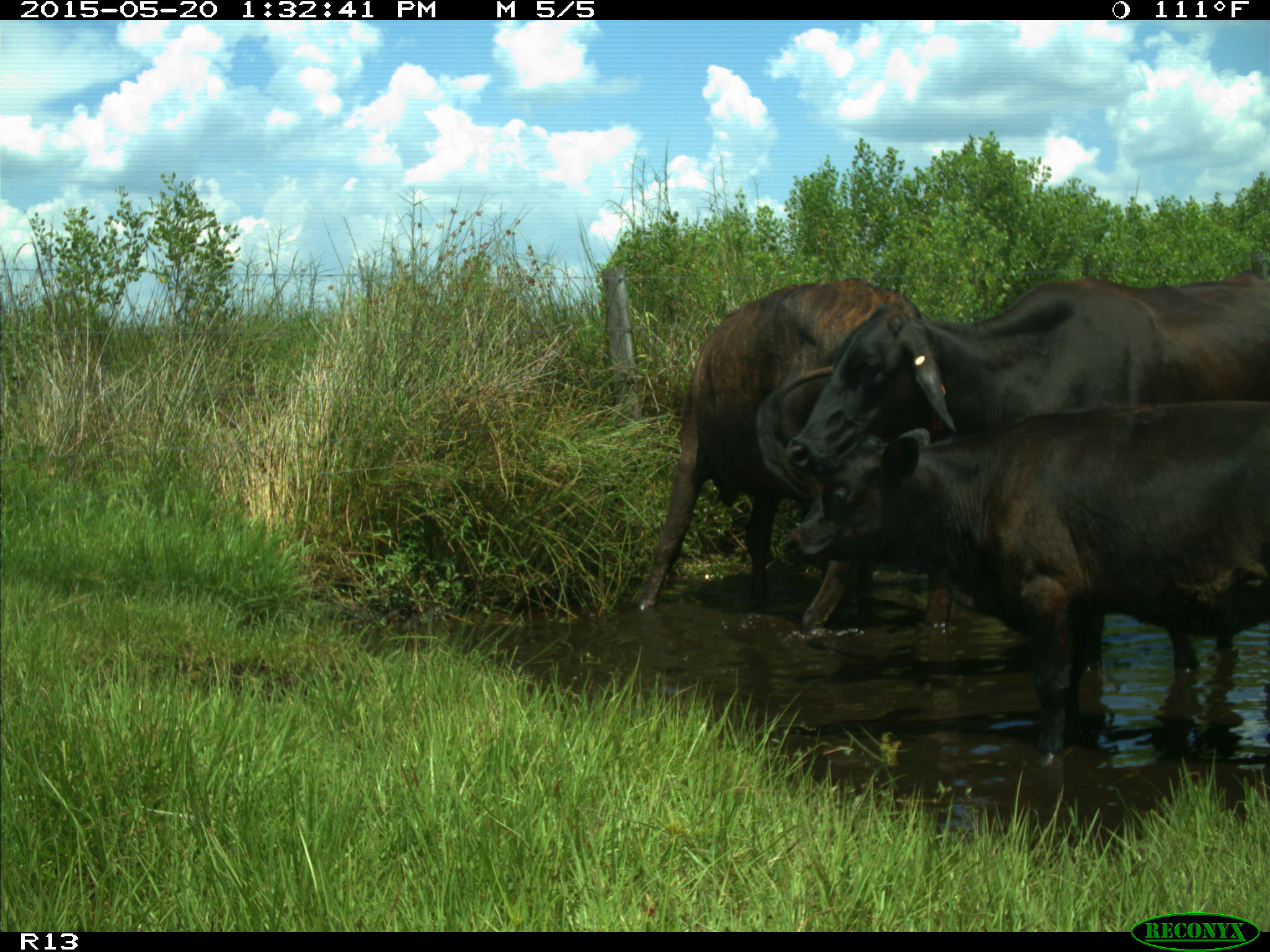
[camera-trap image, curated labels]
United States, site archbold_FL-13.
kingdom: Animalia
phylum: Chordata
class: Mammalia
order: Artiodactyla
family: Bovidae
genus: Bos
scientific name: Bos taurus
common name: domestic cow